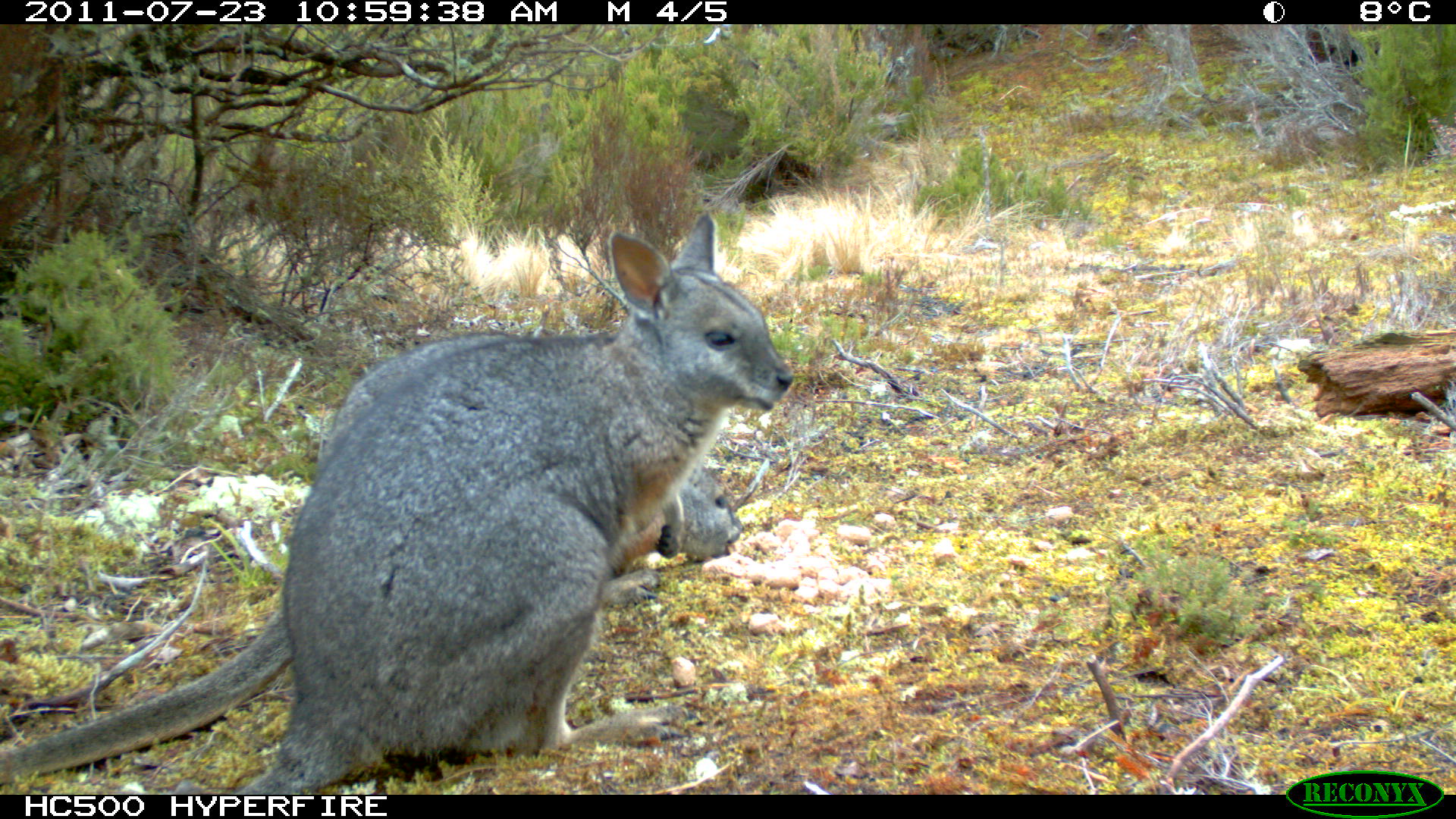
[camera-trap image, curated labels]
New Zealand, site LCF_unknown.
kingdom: Animalia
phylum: Chordata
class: Mammalia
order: Diprotodontia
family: Macropodidae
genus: Notamacropus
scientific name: Notamacropus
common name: wallaby